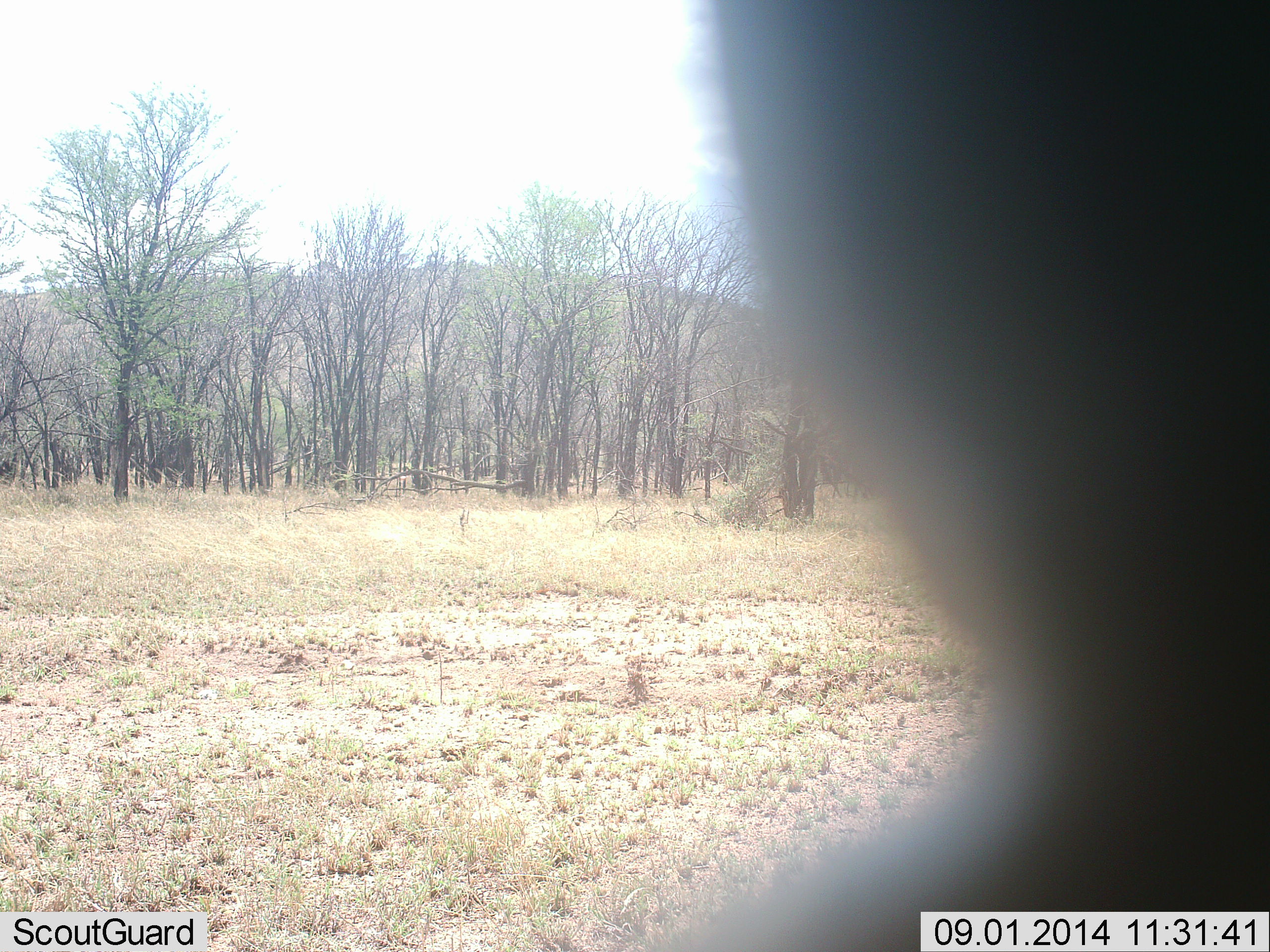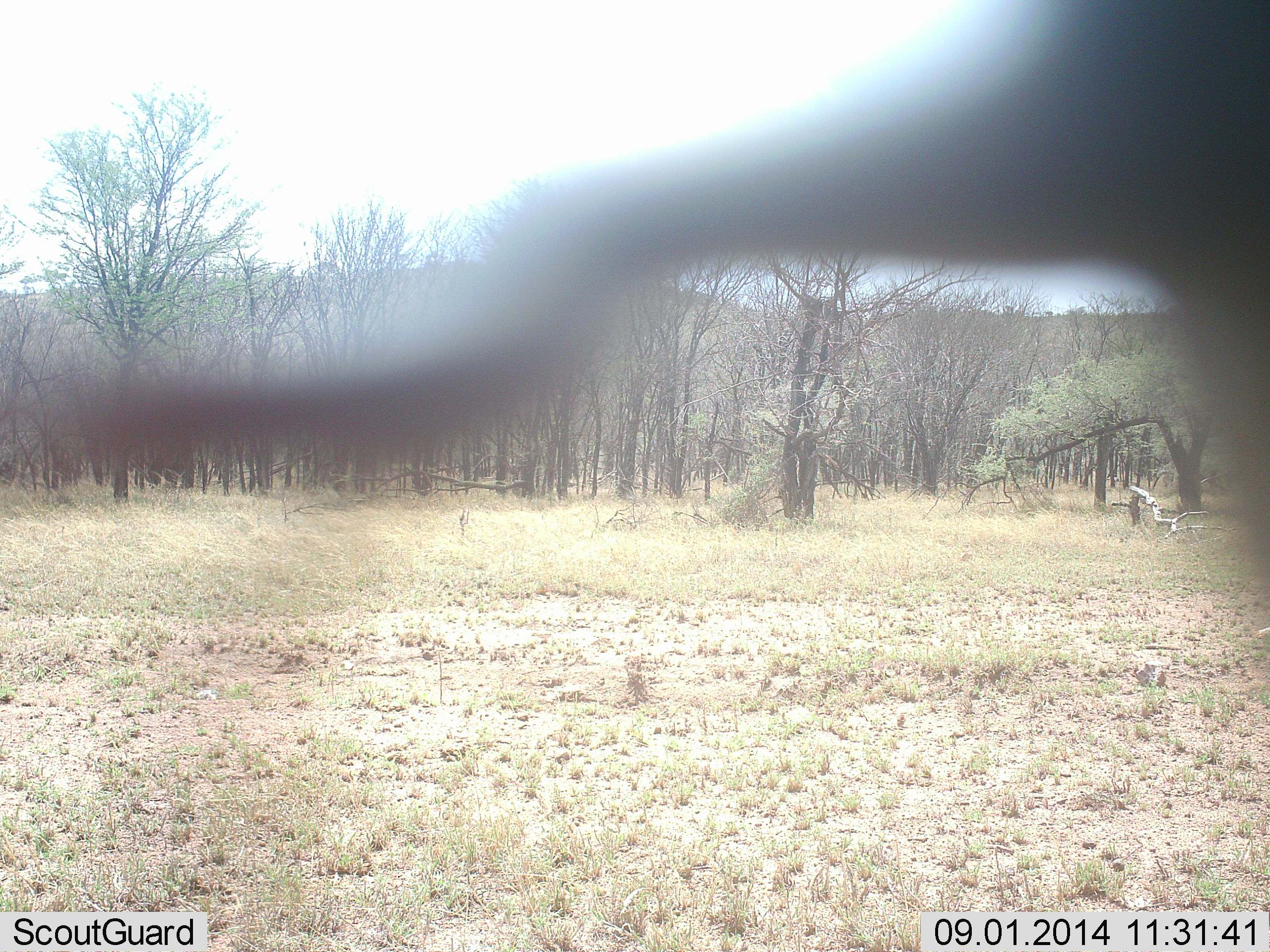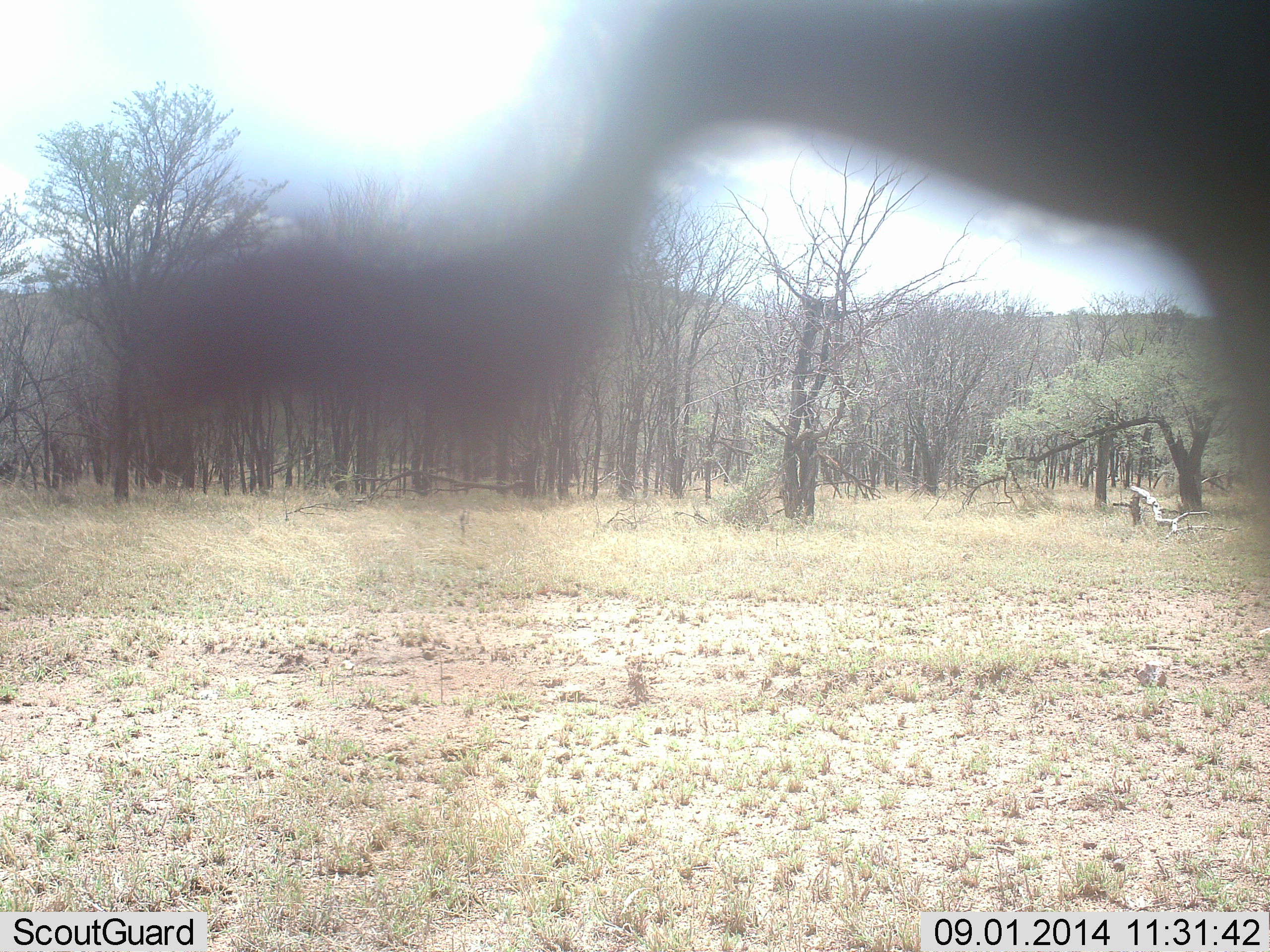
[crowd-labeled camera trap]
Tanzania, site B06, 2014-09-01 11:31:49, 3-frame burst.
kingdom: Animalia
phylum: Chordata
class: Mammalia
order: Artiodactyla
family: Bovidae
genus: Connochaetes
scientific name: Connochaetes taurinus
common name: blue wildebeest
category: wildebeest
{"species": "wildebeest (blue wildebeest) (Connochaetes taurinus)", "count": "1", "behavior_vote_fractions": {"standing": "75%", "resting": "0%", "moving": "25%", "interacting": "0%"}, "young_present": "0%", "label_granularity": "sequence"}